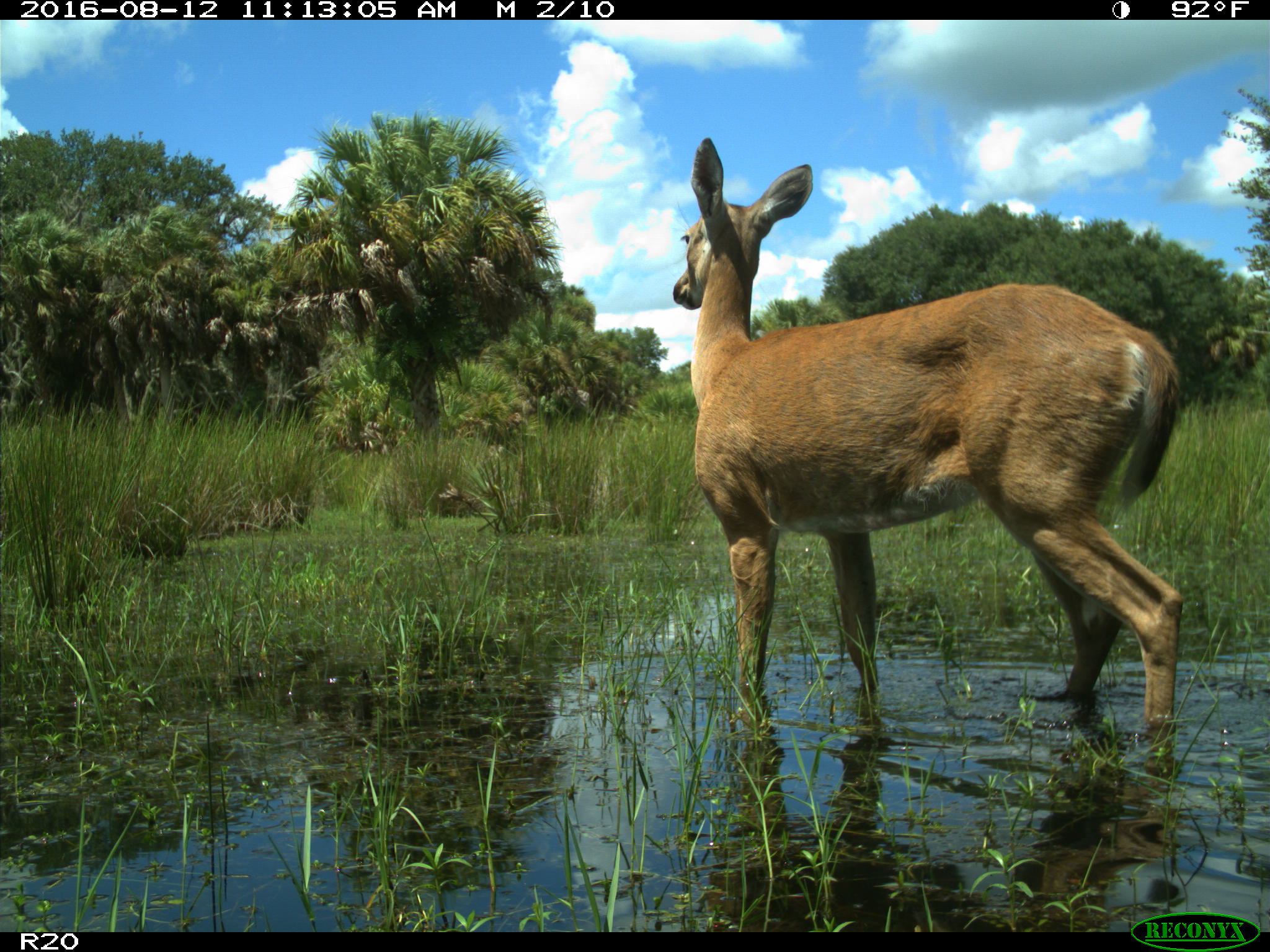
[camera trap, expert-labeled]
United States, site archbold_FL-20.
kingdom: Animalia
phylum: Chordata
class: Mammalia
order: Artiodactyla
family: Cervidae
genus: Odocoileus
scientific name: Odocoileus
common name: deer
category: unidentified deer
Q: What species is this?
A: Unidentified deer (deer) (Odocoileus).